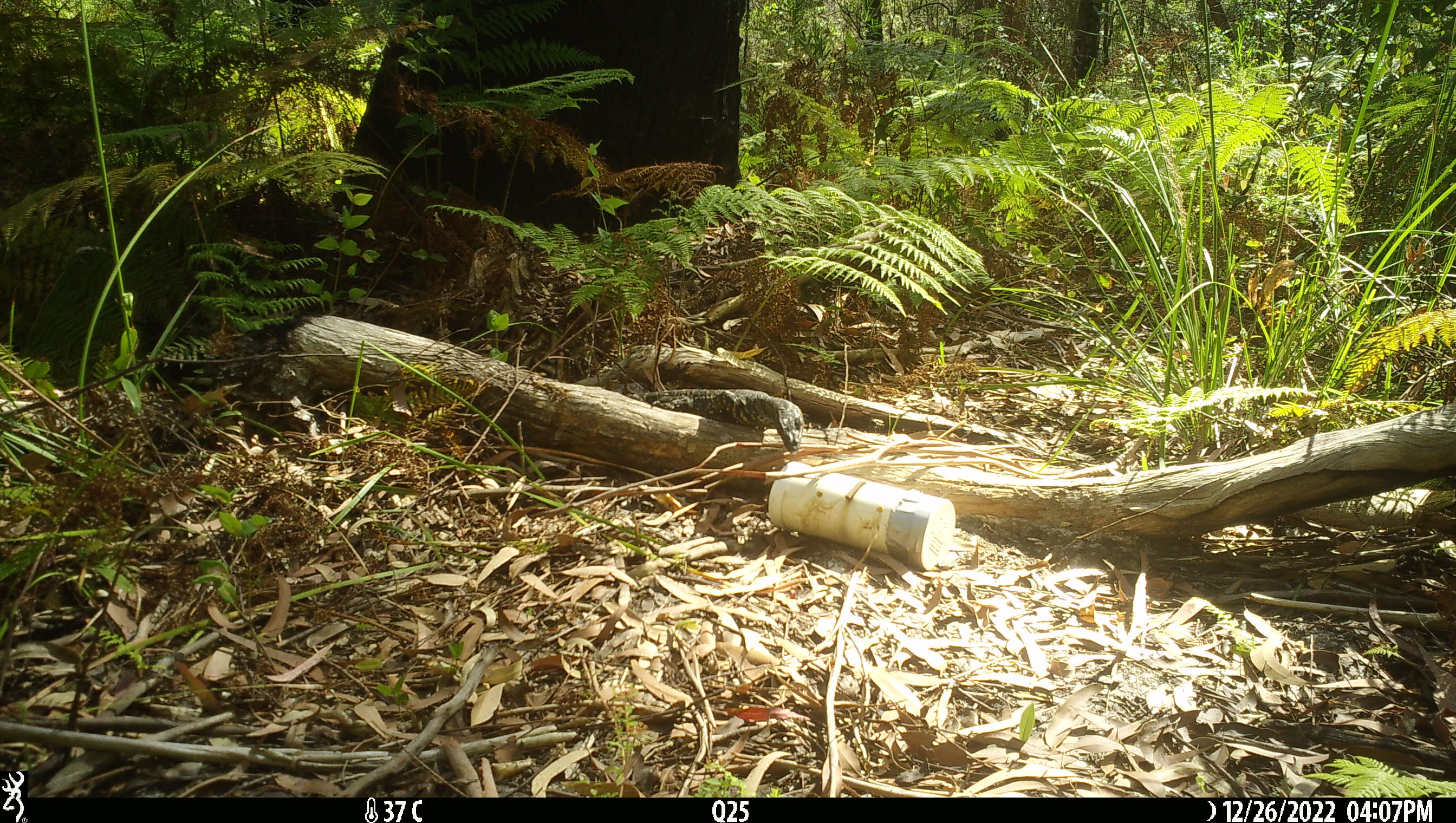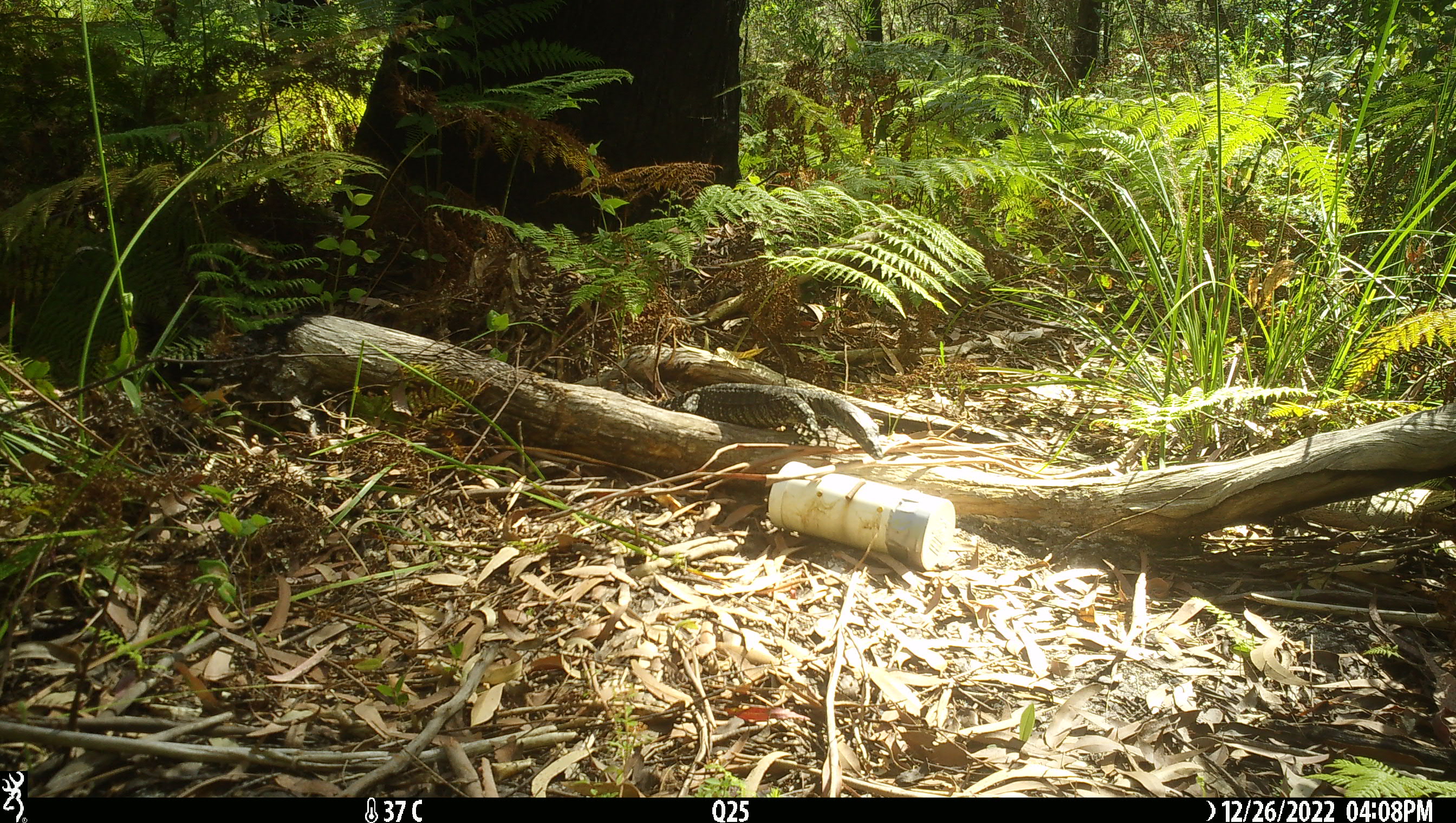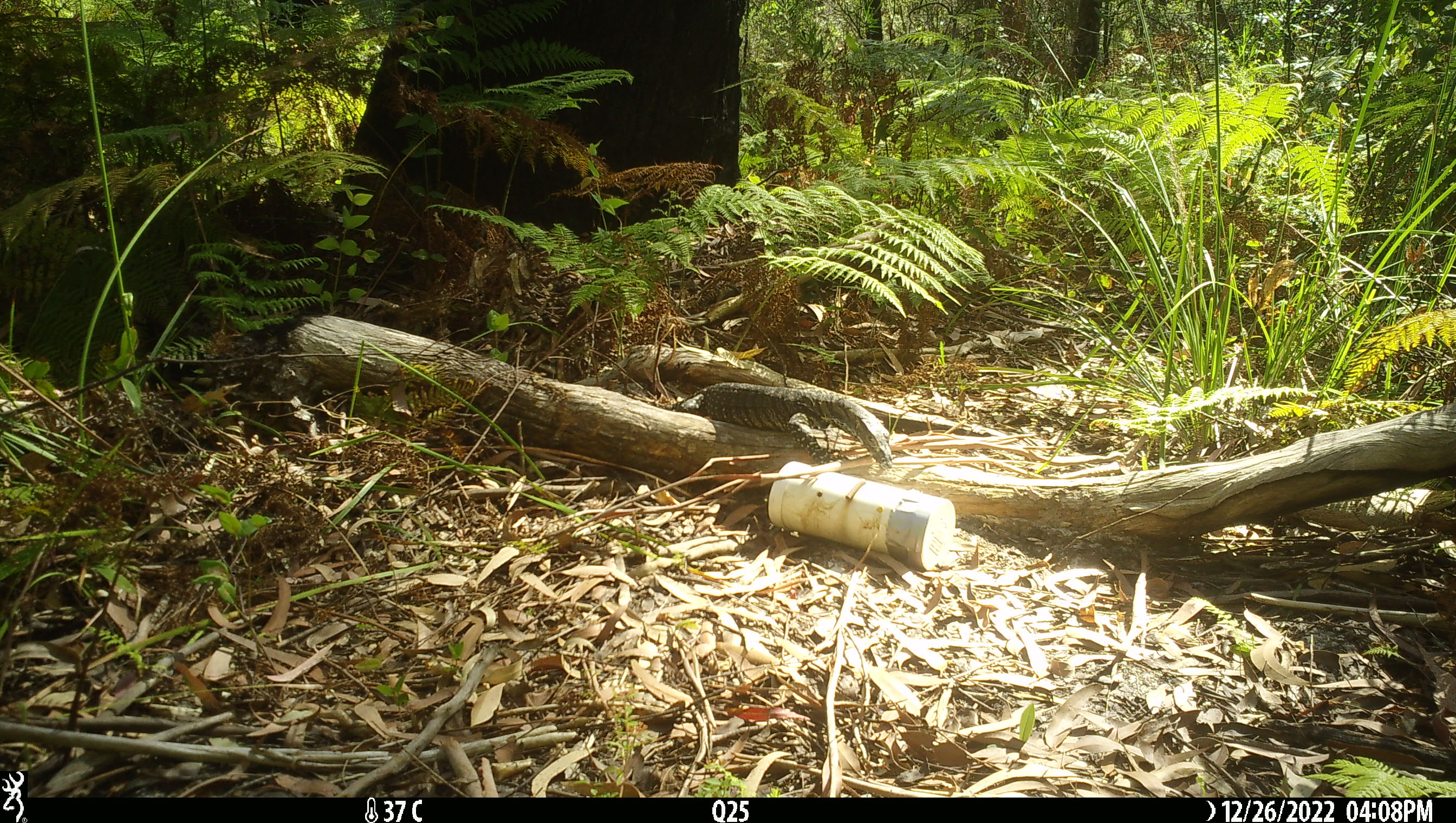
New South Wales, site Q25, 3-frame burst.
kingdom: Animalia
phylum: Chordata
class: Reptilia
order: Squamata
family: Varanidae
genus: Varanus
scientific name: Varanus varius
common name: lace monitor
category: goanna